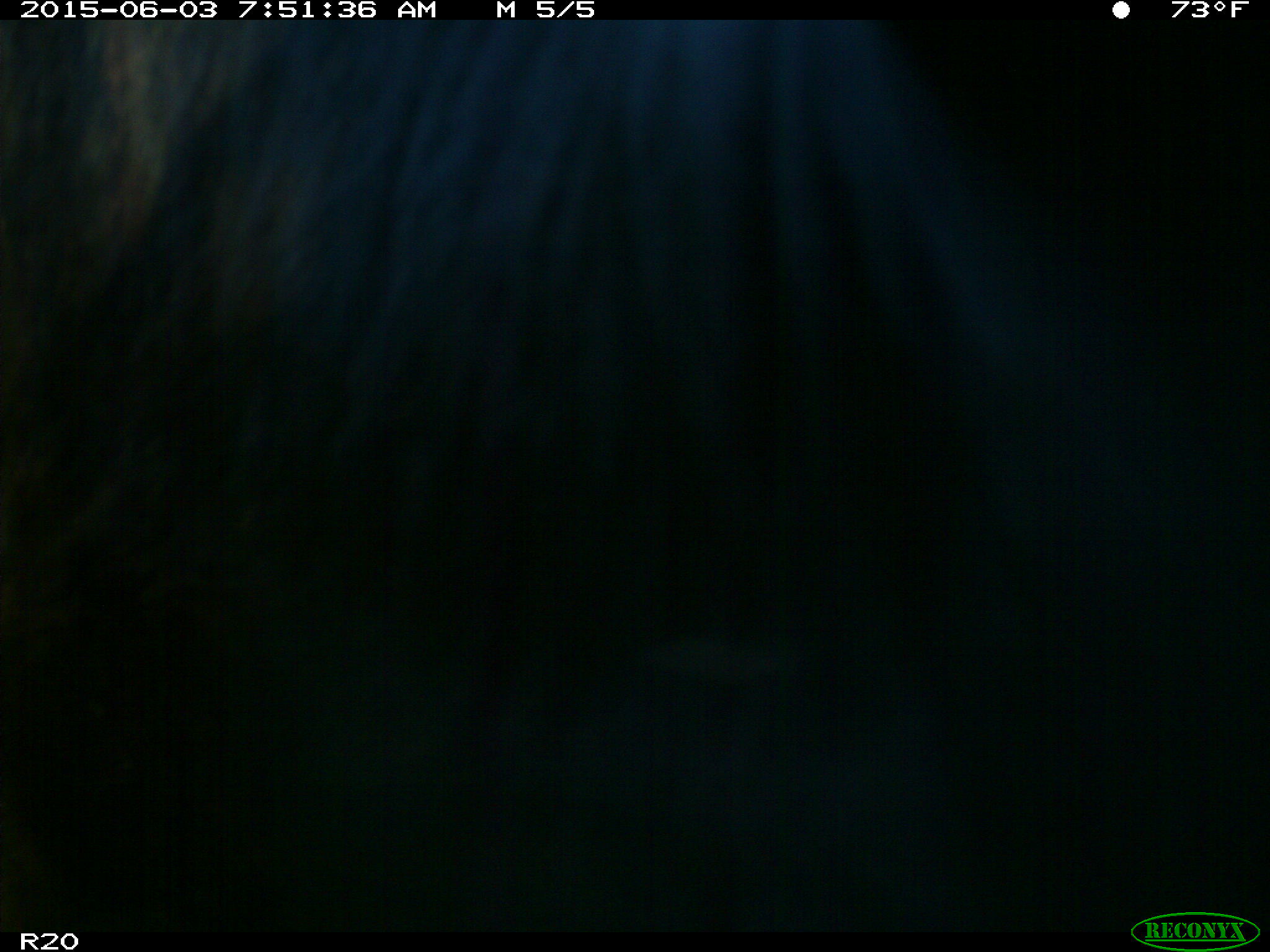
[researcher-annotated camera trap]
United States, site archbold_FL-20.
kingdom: Animalia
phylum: Chordata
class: Mammalia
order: Artiodactyla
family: Bovidae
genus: Bos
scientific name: Bos taurus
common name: domestic cow